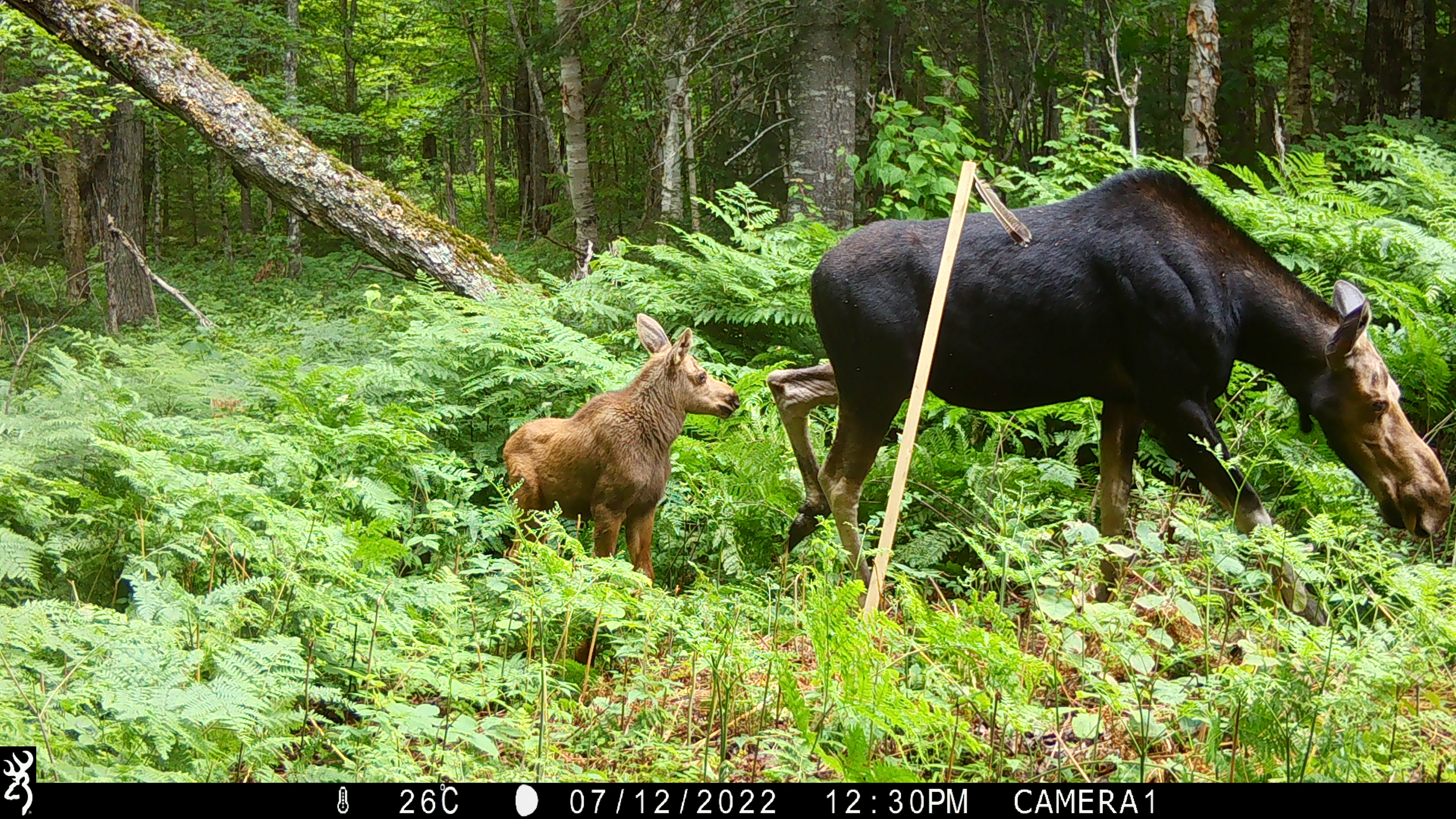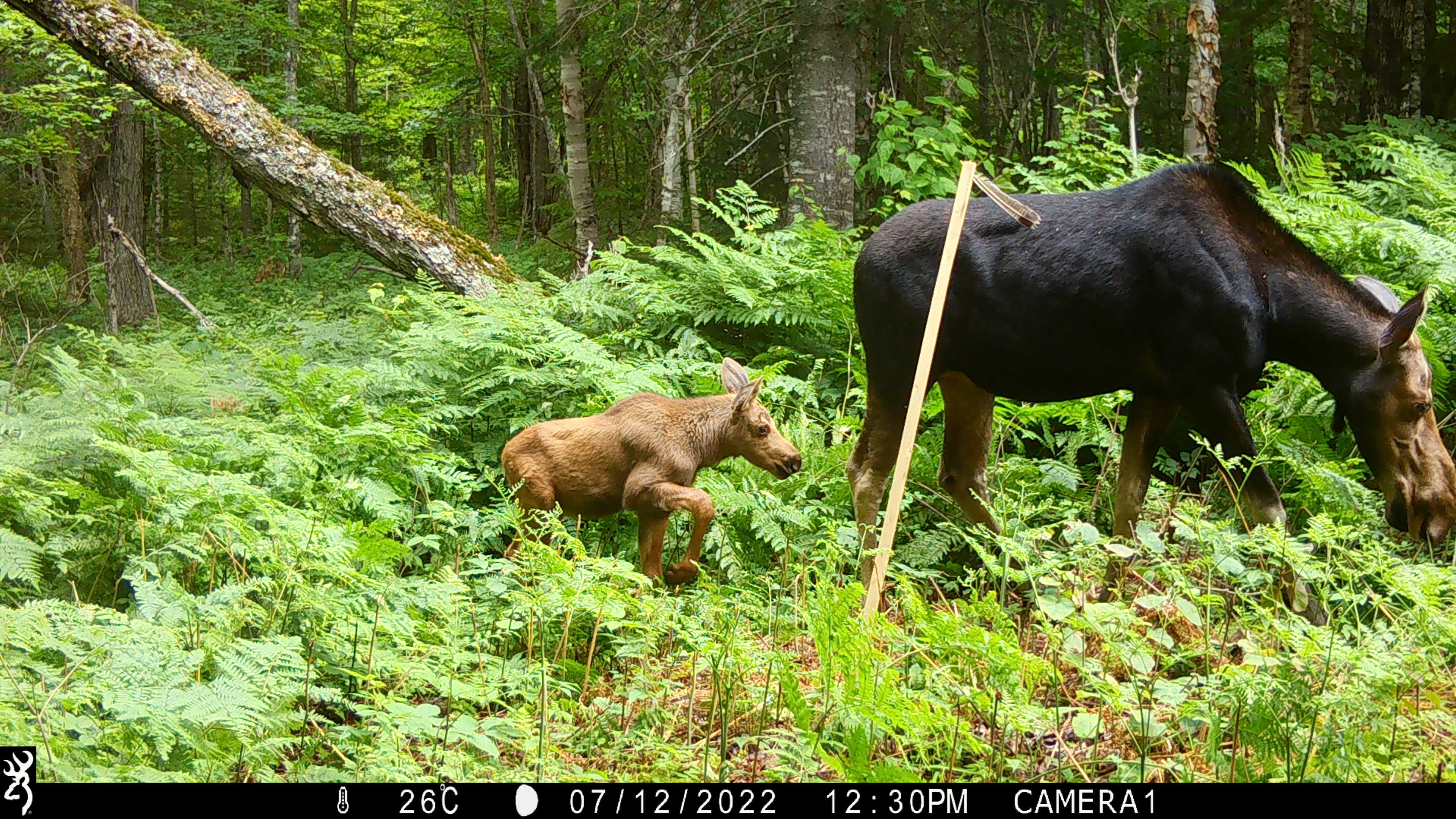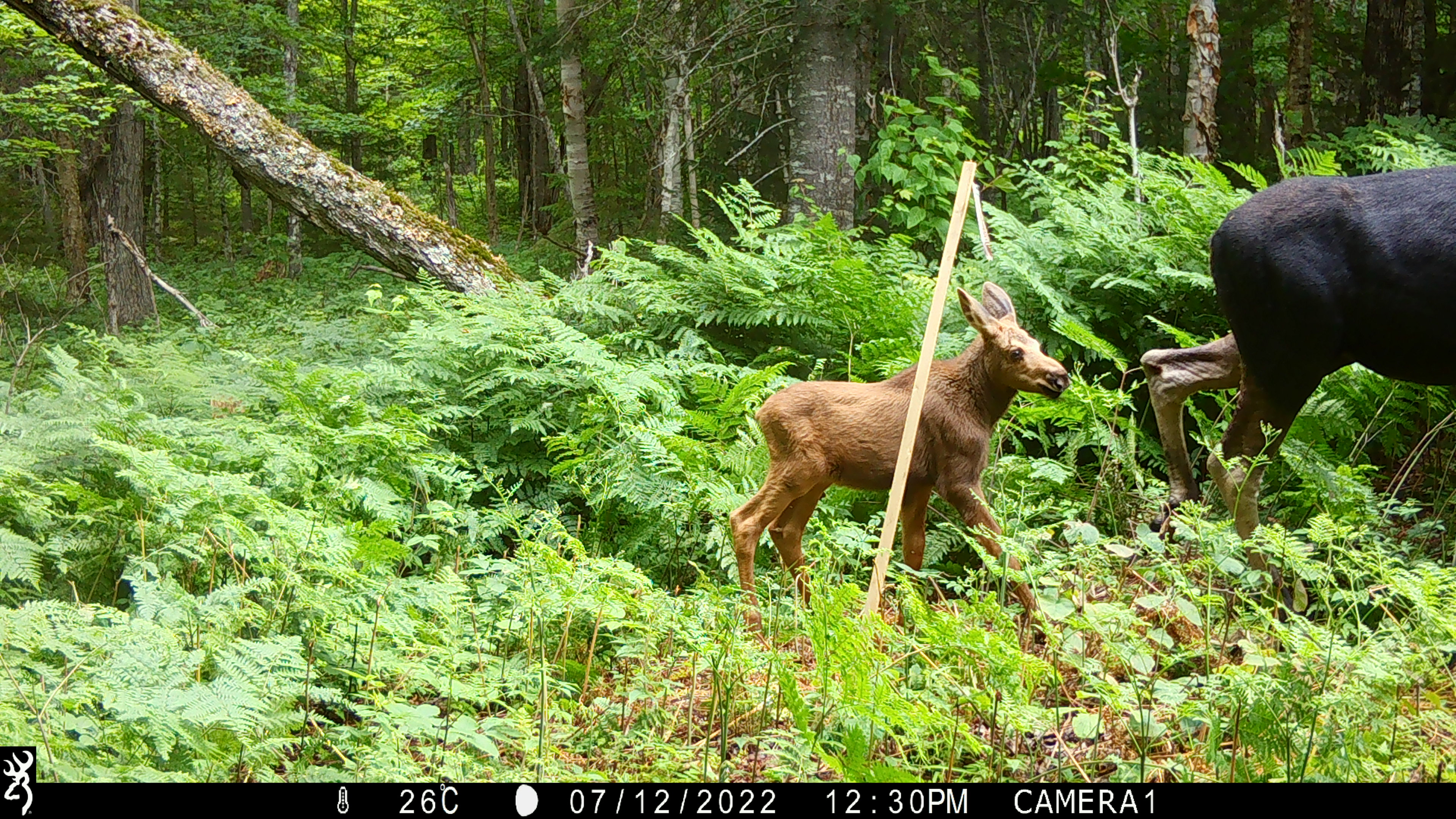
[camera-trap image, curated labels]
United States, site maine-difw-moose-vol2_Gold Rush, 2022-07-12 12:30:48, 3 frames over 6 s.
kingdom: Animalia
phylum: Chordata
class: Mammalia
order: Artiodactyla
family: Cervidae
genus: Alces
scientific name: Alces alces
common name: moose